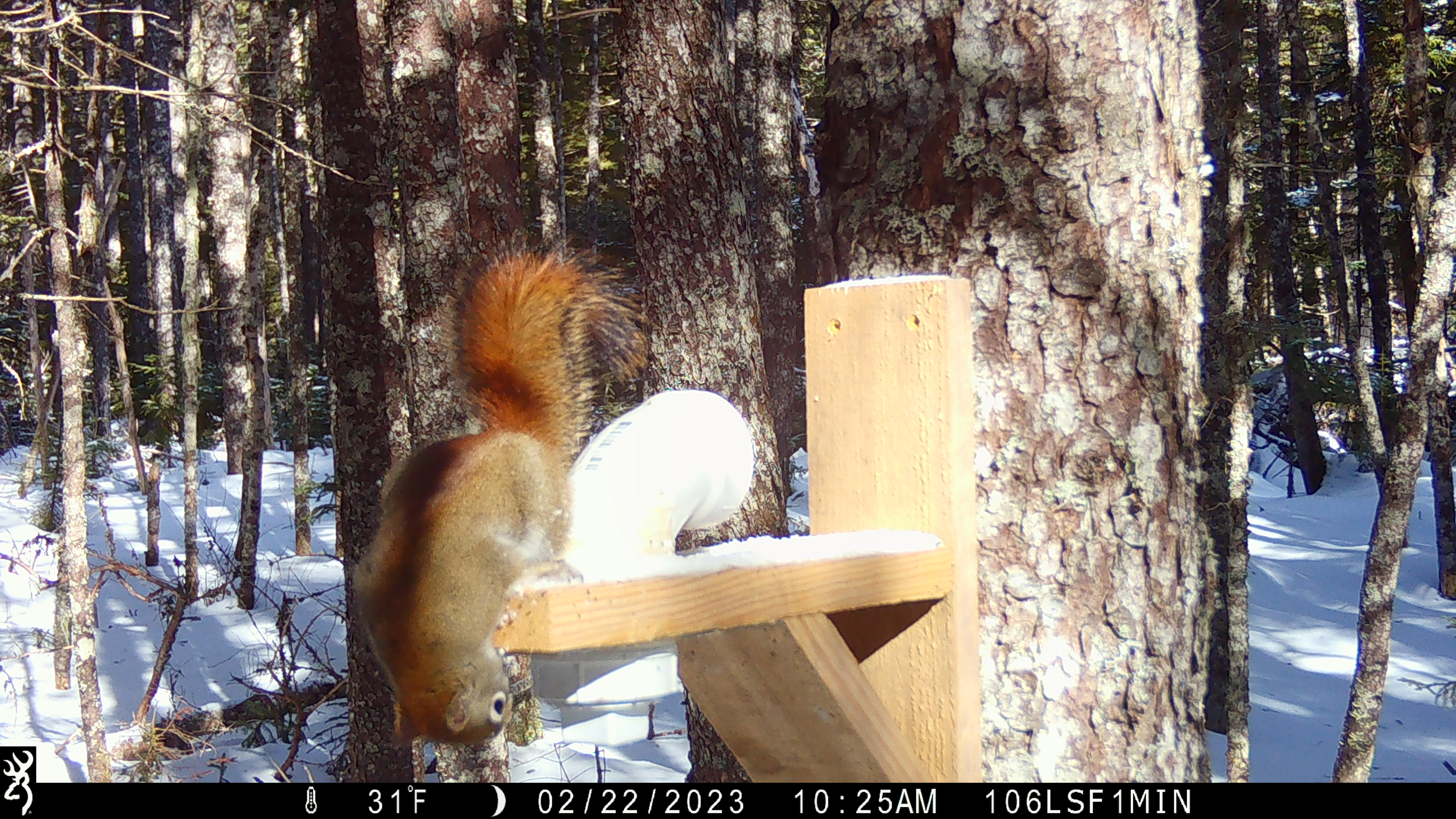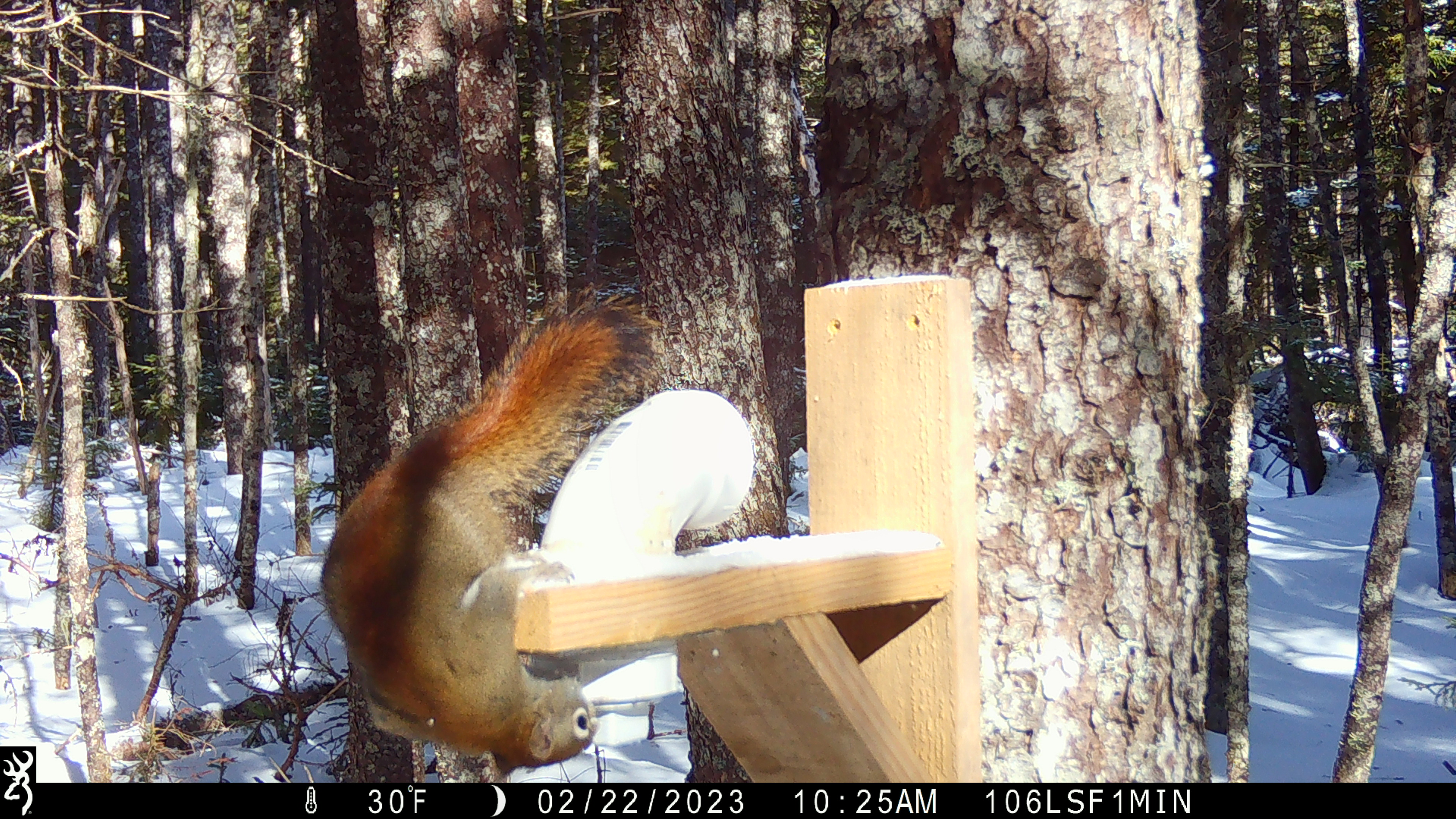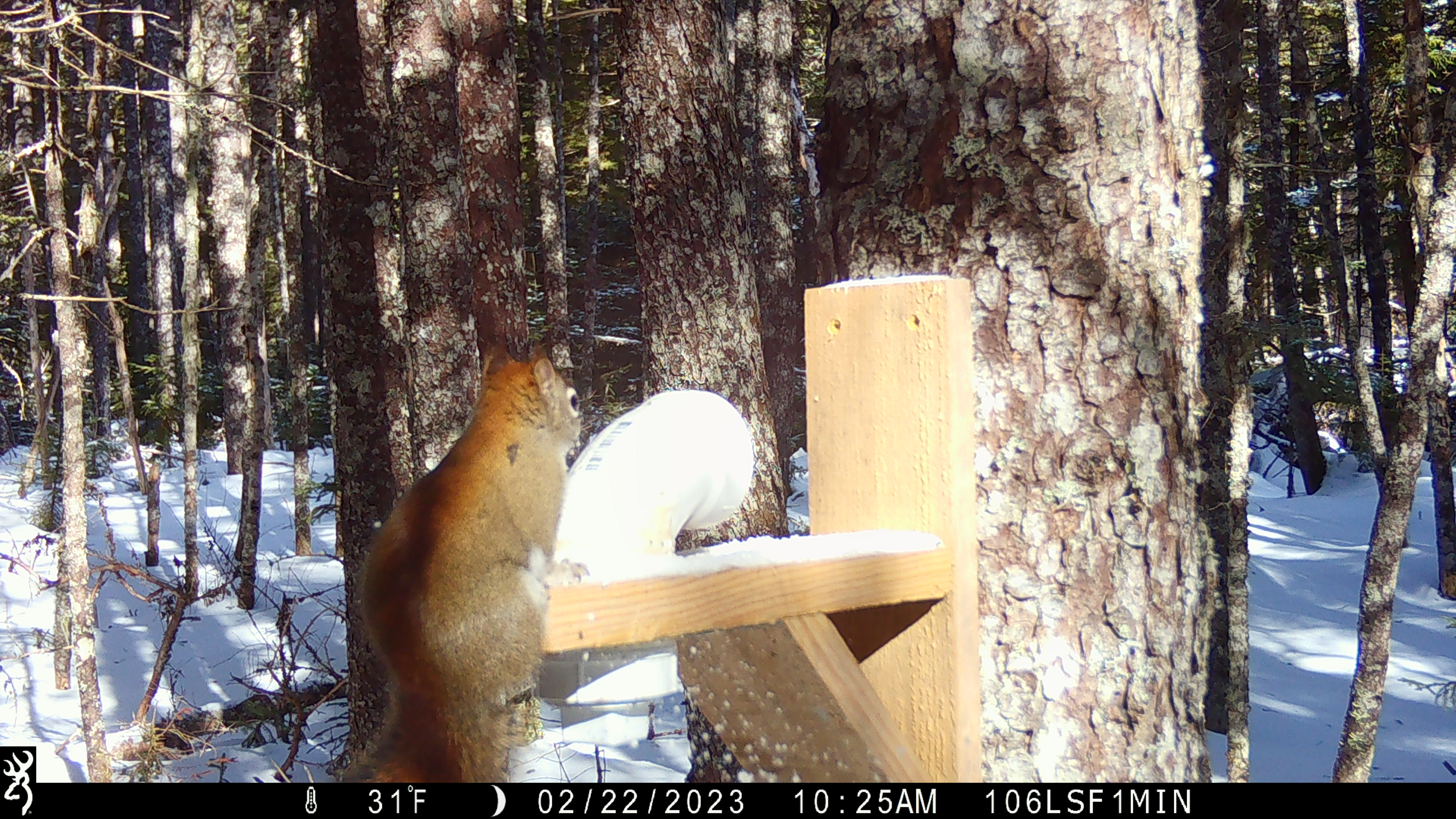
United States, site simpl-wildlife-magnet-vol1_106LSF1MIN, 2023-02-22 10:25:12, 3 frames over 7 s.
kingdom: Animalia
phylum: Chordata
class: Mammalia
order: Rodentia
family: Sciuridae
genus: Tamiasciurus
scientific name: Tamiasciurus hudsonicus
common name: red squirrel